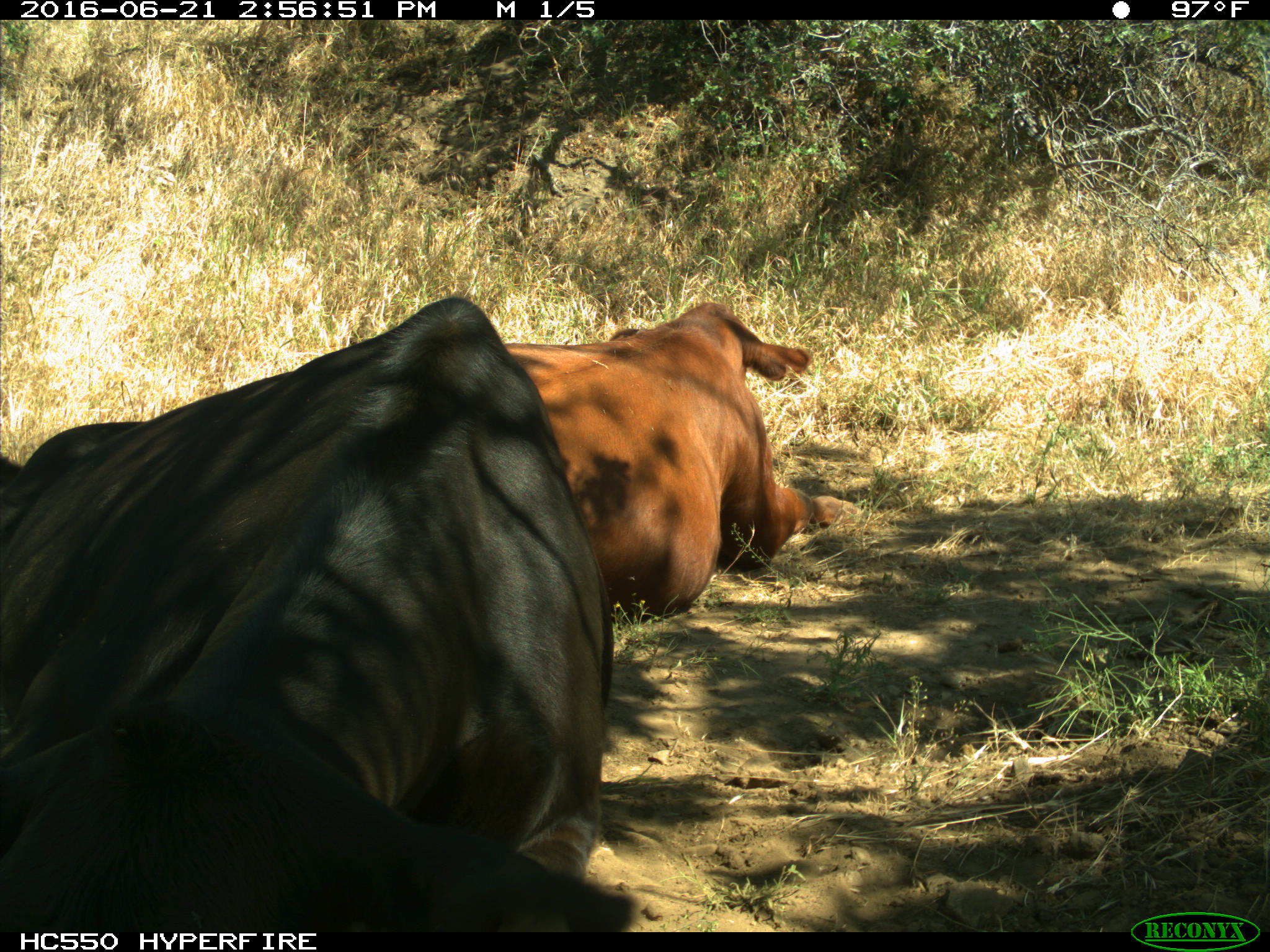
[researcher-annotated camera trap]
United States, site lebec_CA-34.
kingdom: Animalia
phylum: Chordata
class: Mammalia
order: Artiodactyla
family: Bovidae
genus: Bos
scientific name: Bos taurus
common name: domestic cow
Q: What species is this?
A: Bos taurus (domestic cow).